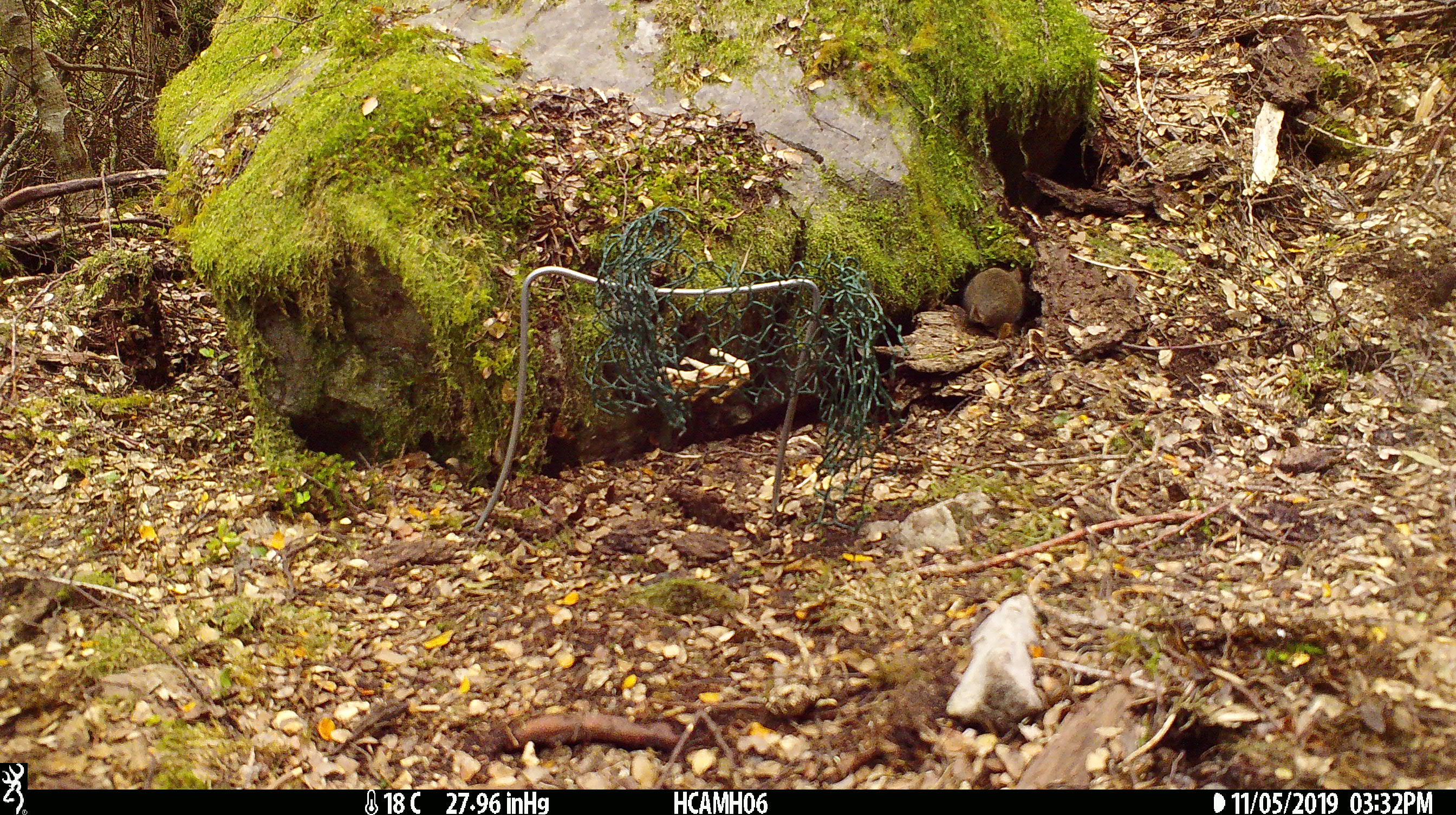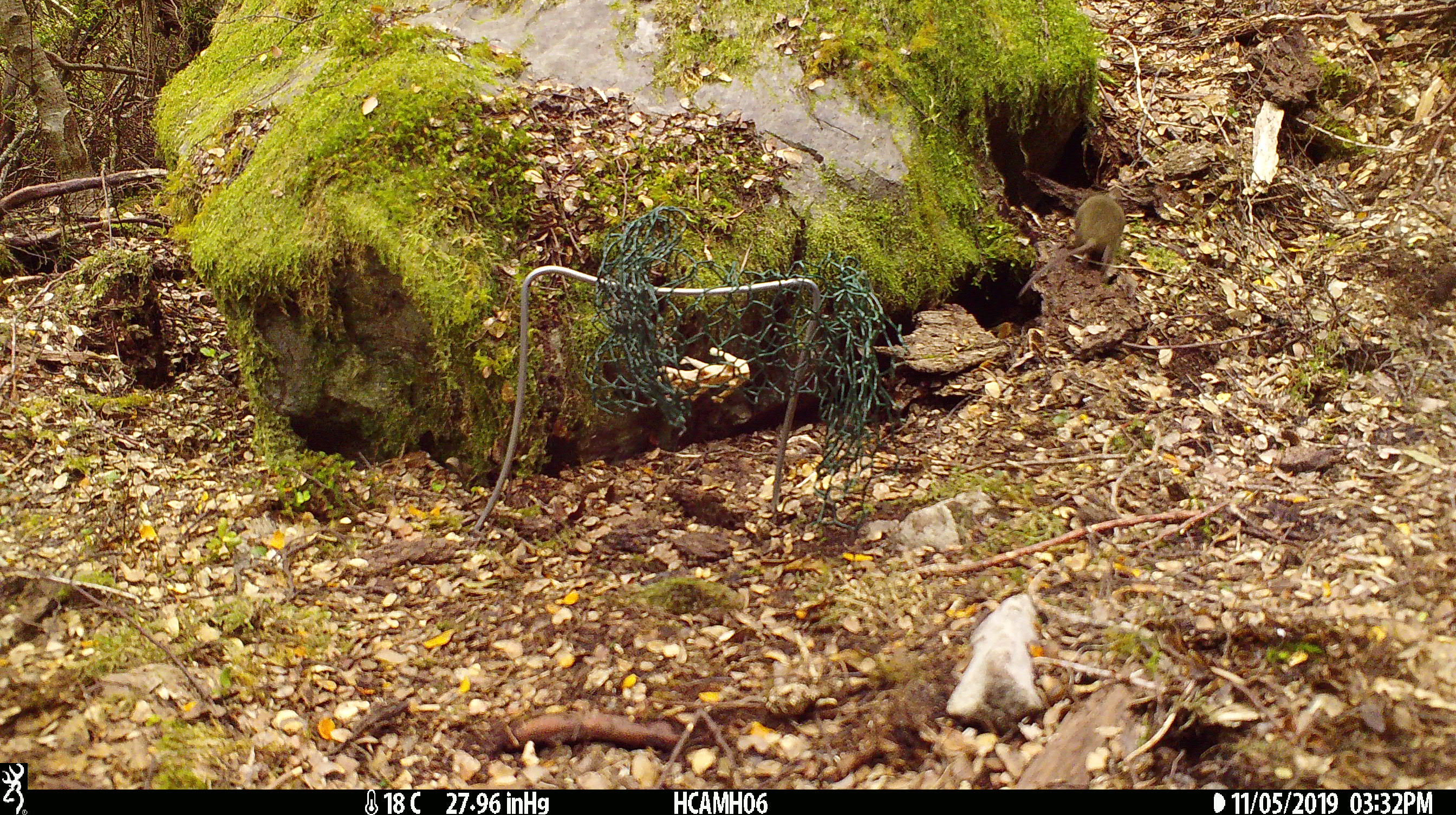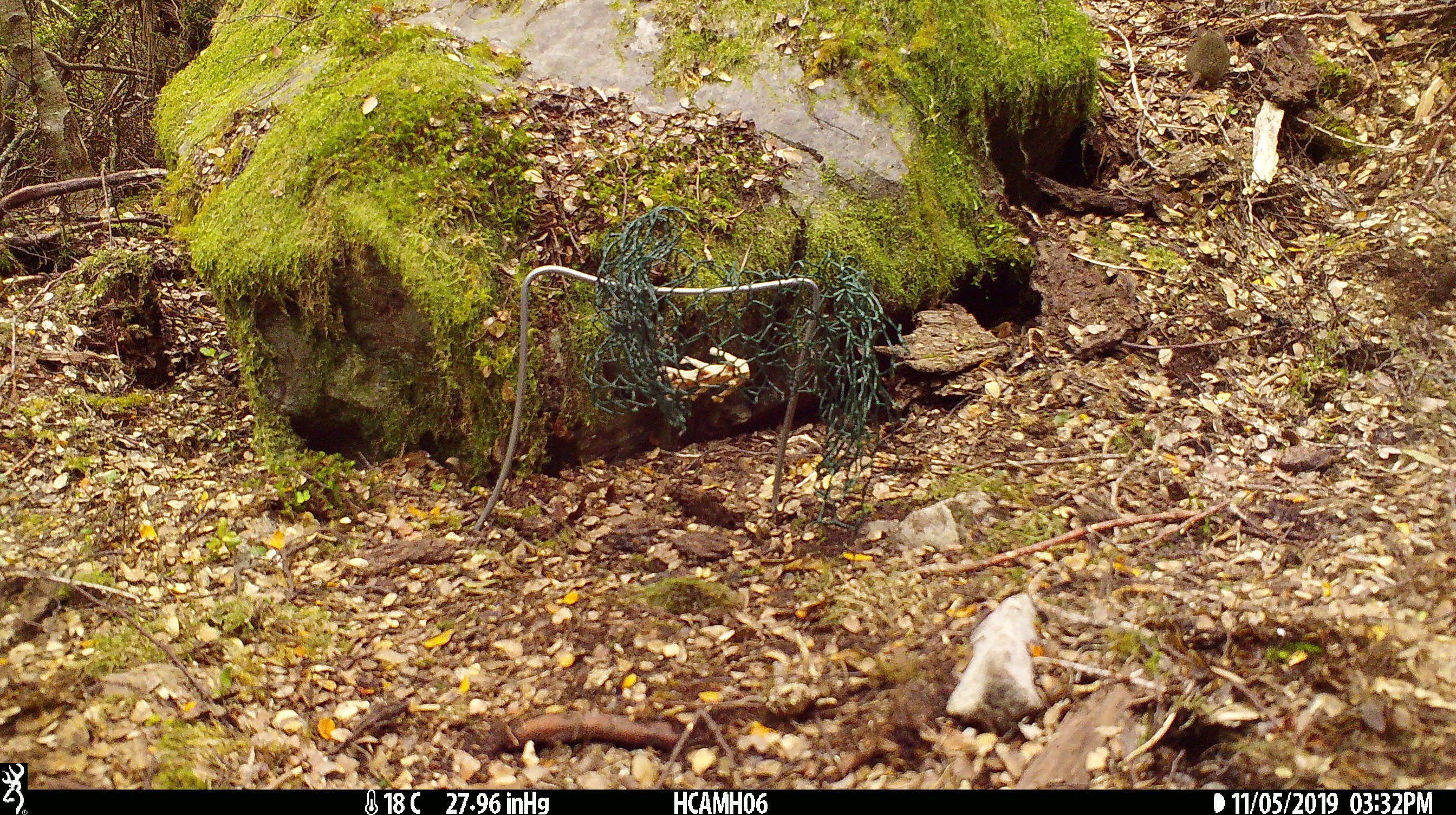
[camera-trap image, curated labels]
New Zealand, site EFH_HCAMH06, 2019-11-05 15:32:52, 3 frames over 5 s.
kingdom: Animalia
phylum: Chordata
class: Mammalia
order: Rodentia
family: Muridae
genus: Mus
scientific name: Mus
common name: mouse